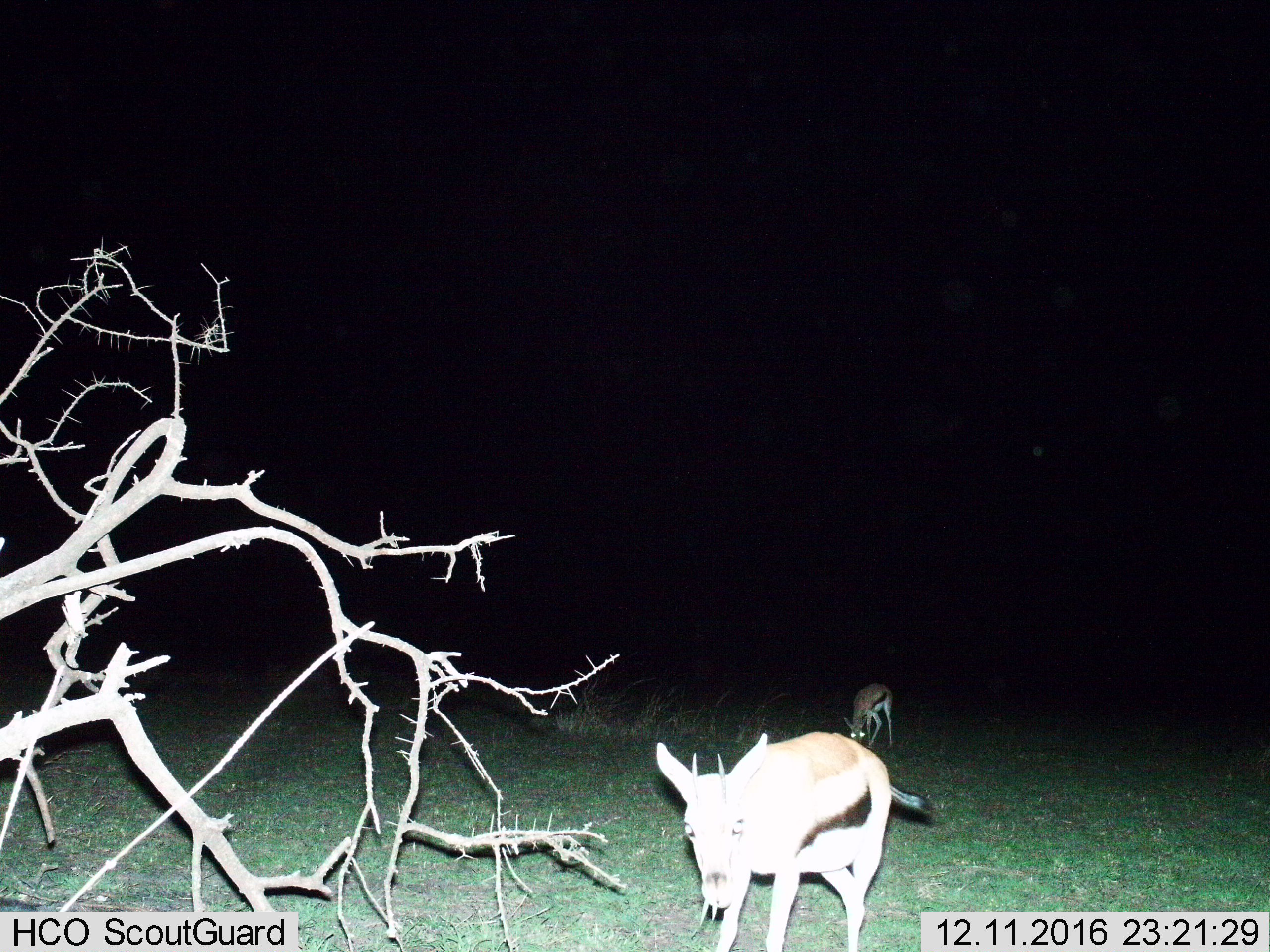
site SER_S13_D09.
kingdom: Animalia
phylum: Chordata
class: Mammalia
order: Artiodactyla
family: Bovidae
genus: Eudorcas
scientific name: Eudorcas thomsonii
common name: thomson's gazelle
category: gazellethomsons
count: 2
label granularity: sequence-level